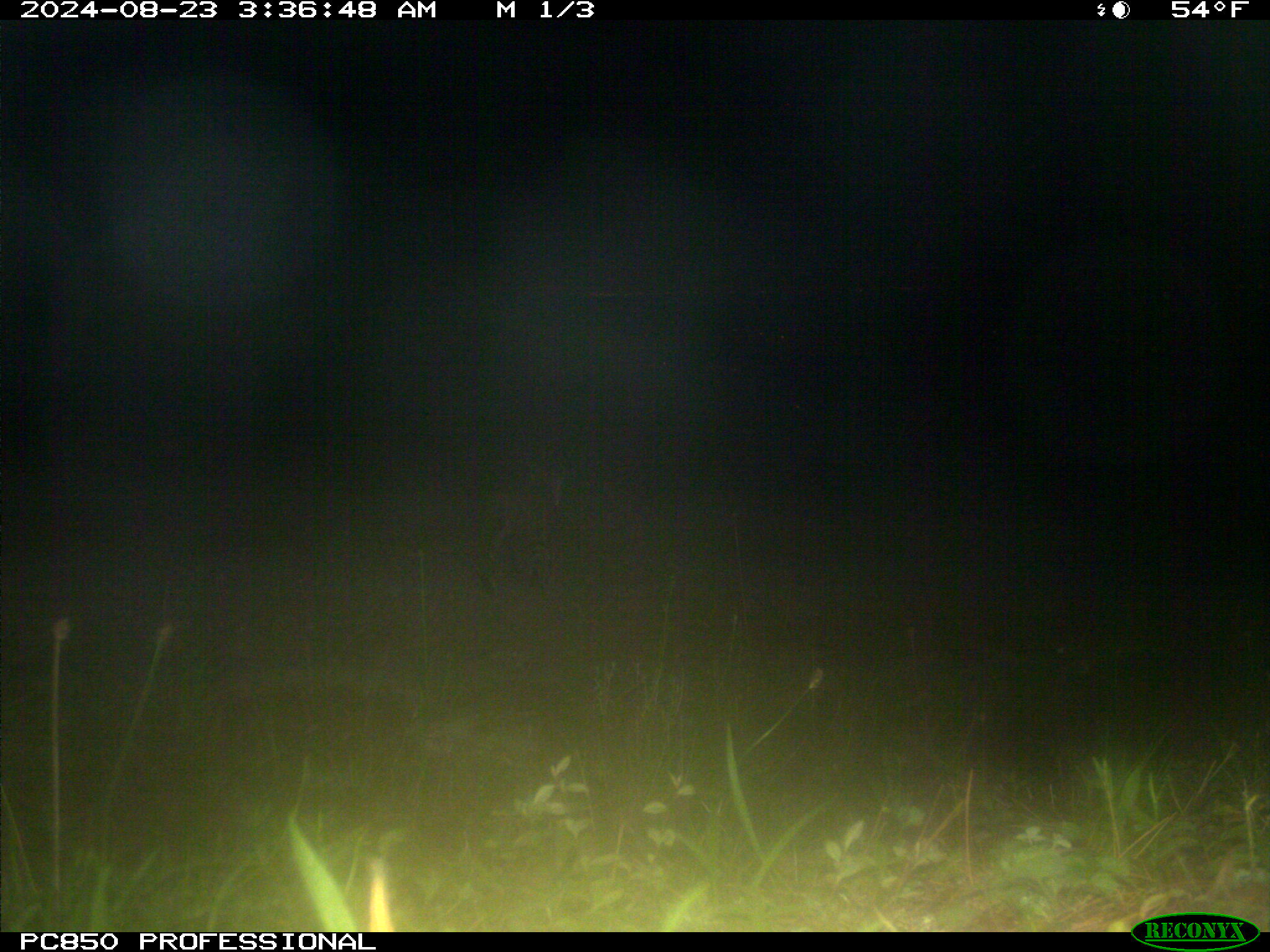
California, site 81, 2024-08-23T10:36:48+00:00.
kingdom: Animalia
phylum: Chordata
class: Mammalia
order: Carnivora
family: Felidae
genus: Lynx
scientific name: Lynx rufus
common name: bobcat